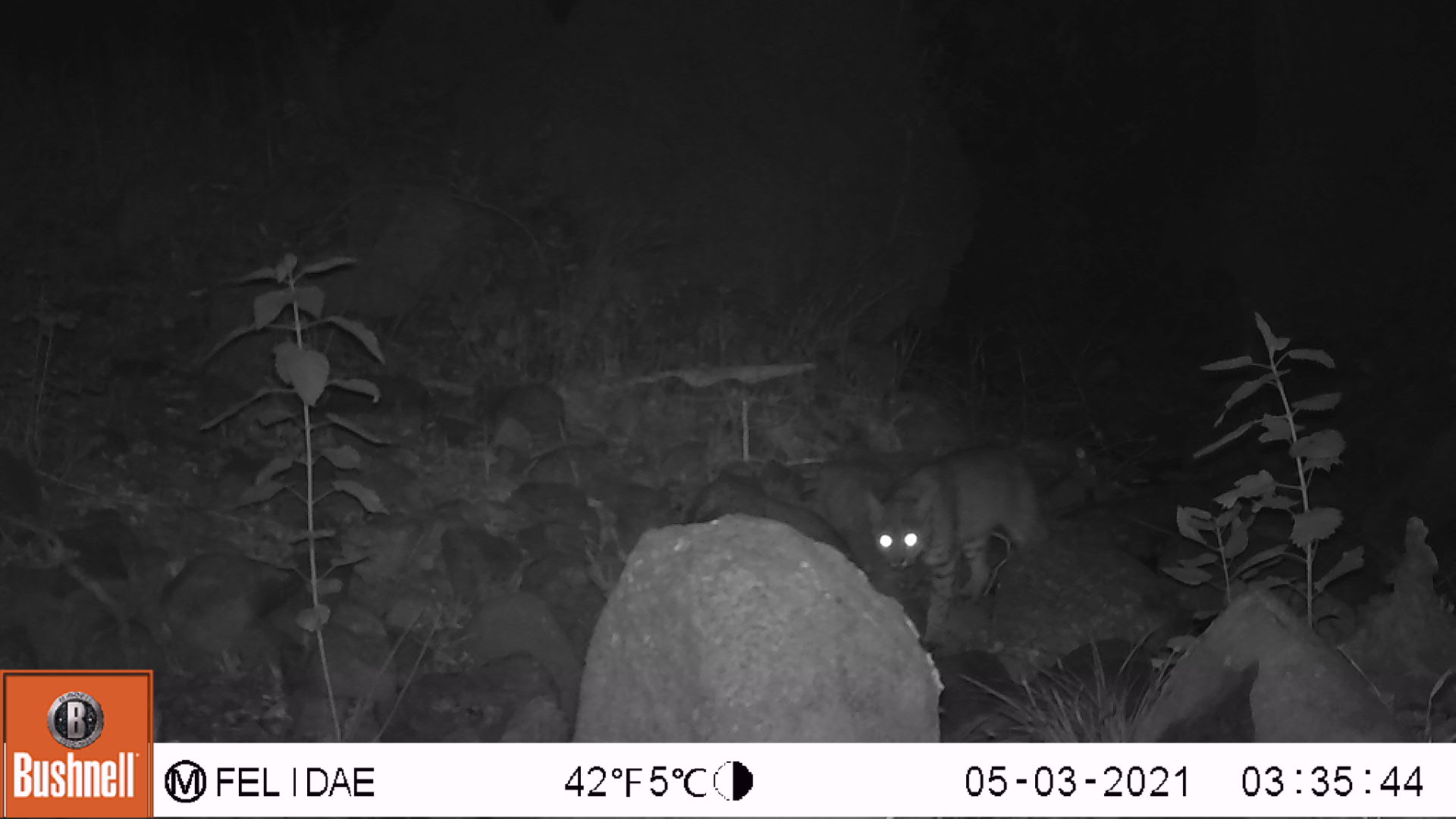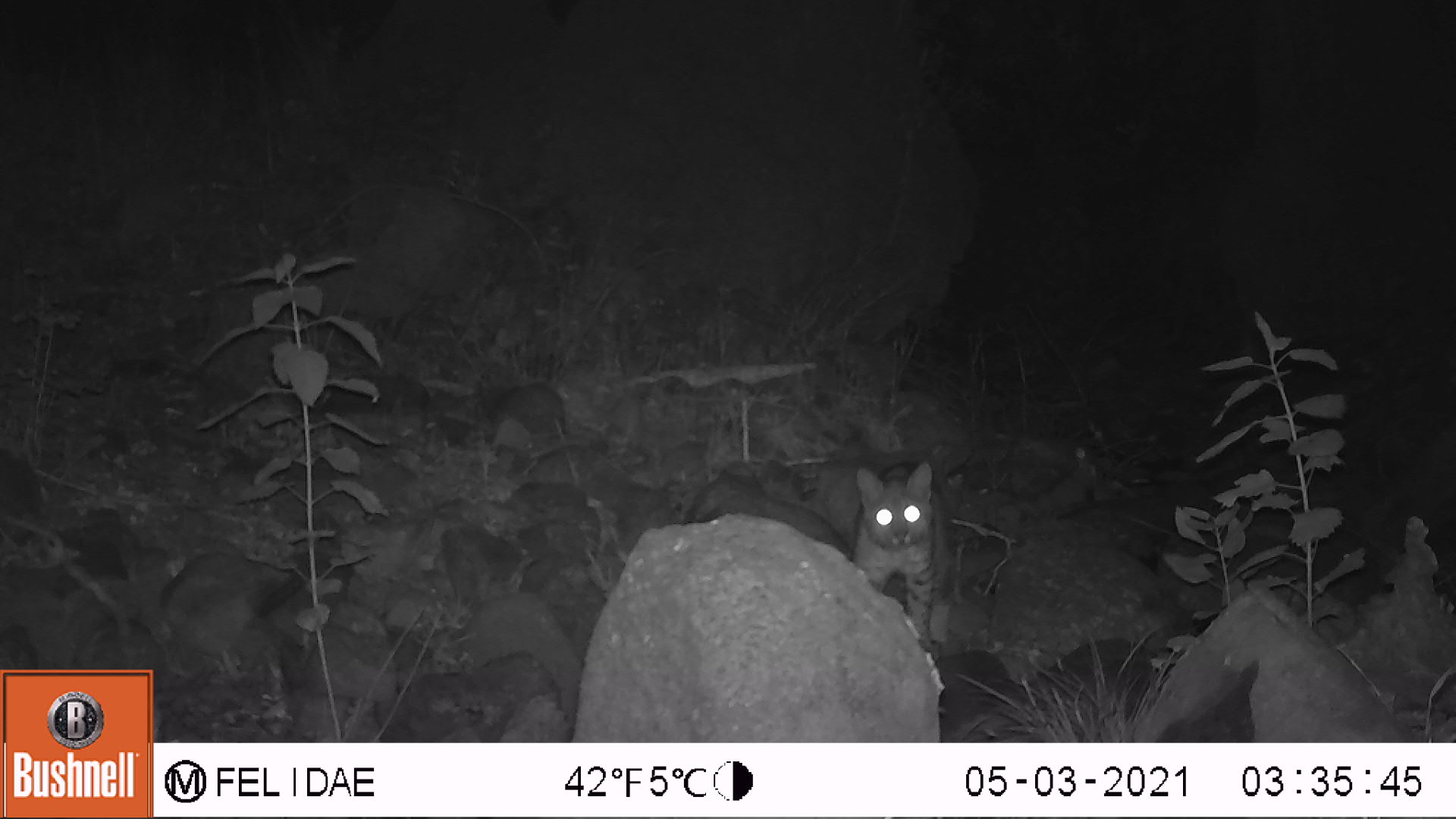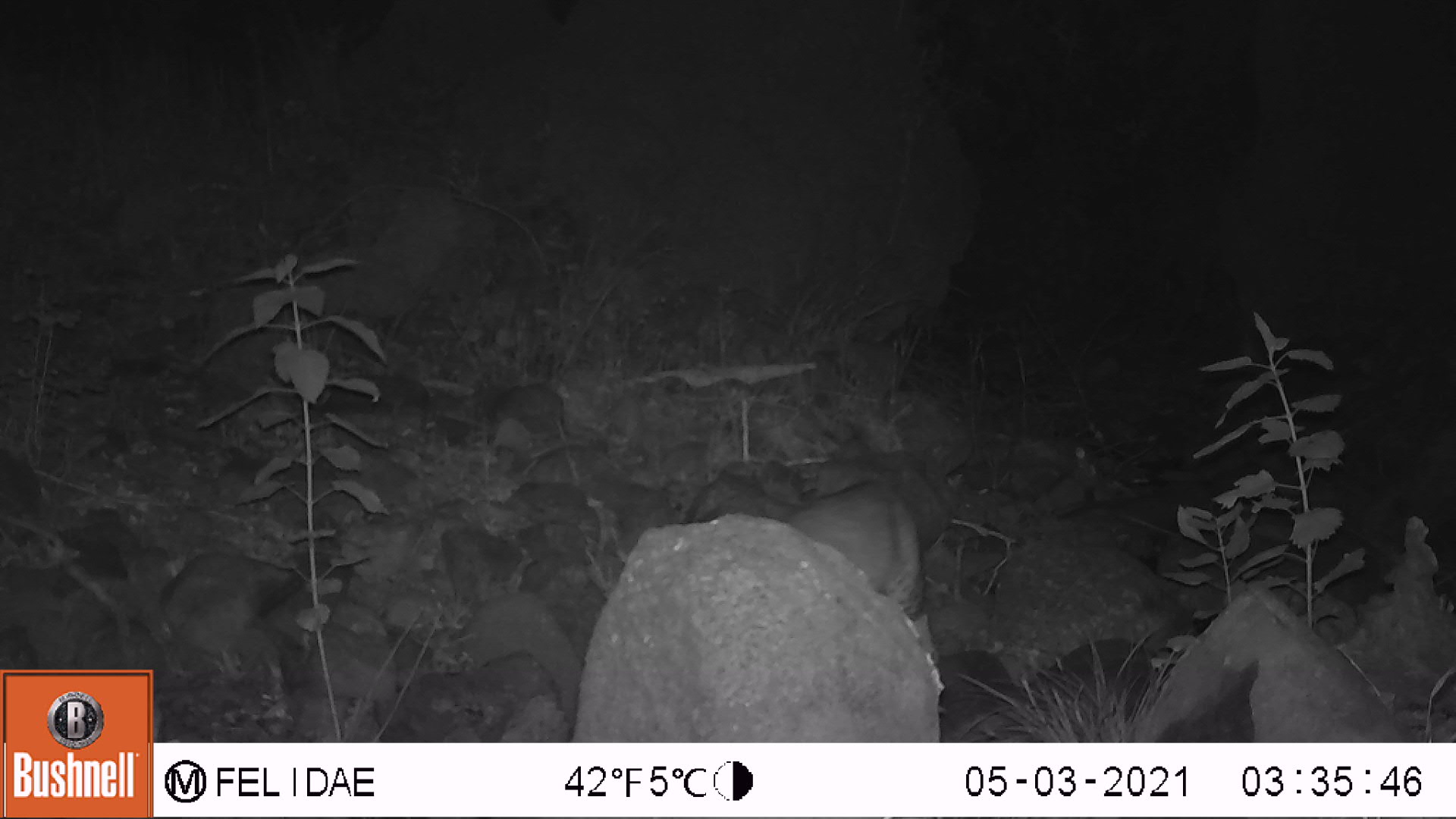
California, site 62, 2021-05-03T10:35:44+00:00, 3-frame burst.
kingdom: Animalia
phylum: Chordata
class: Mammalia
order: Carnivora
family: Felidae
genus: Lynx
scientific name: Lynx rufus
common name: bobcat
Bobcat (Lynx rufus).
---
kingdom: Animalia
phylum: Chordata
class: Mammalia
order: Carnivora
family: Procyonidae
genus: Procyon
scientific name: Procyon lotor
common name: raccoon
Raccoon (Procyon lotor).